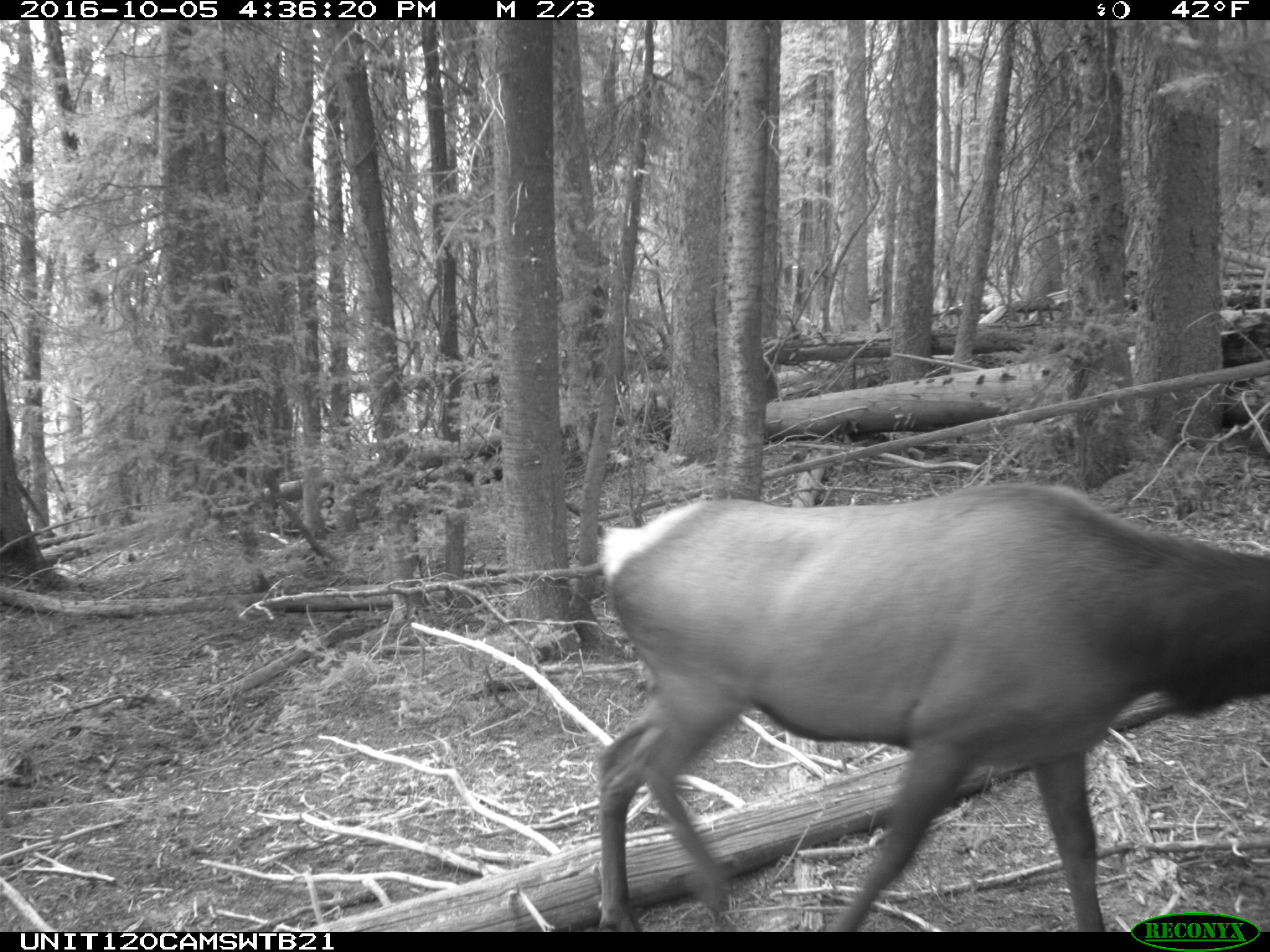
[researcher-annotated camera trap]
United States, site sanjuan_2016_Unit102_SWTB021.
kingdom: Animalia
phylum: Chordata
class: Mammalia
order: Artiodactyla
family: Cervidae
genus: Cervus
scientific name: Cervus elaphus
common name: red deer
Cervus elaphus (red deer).